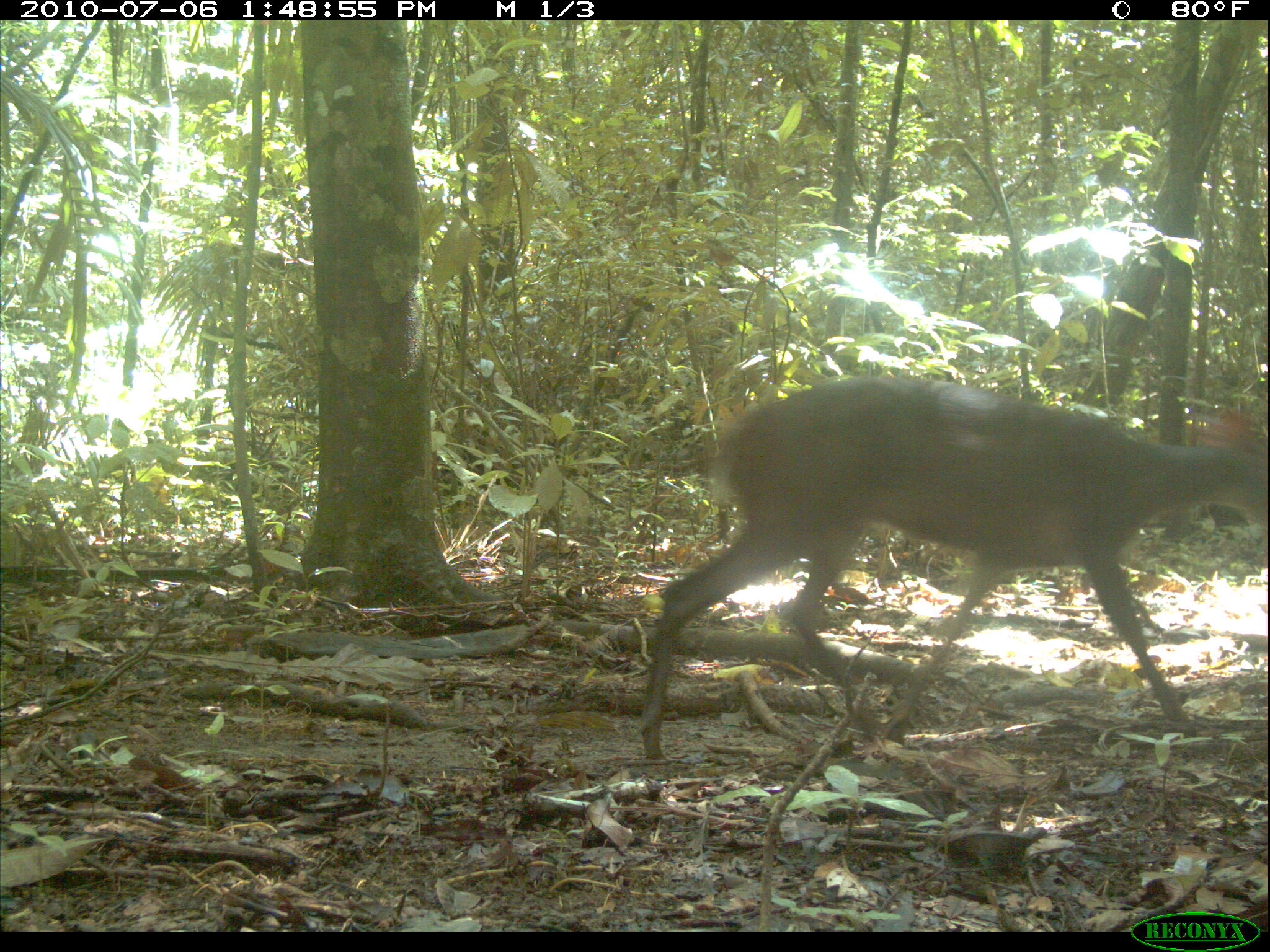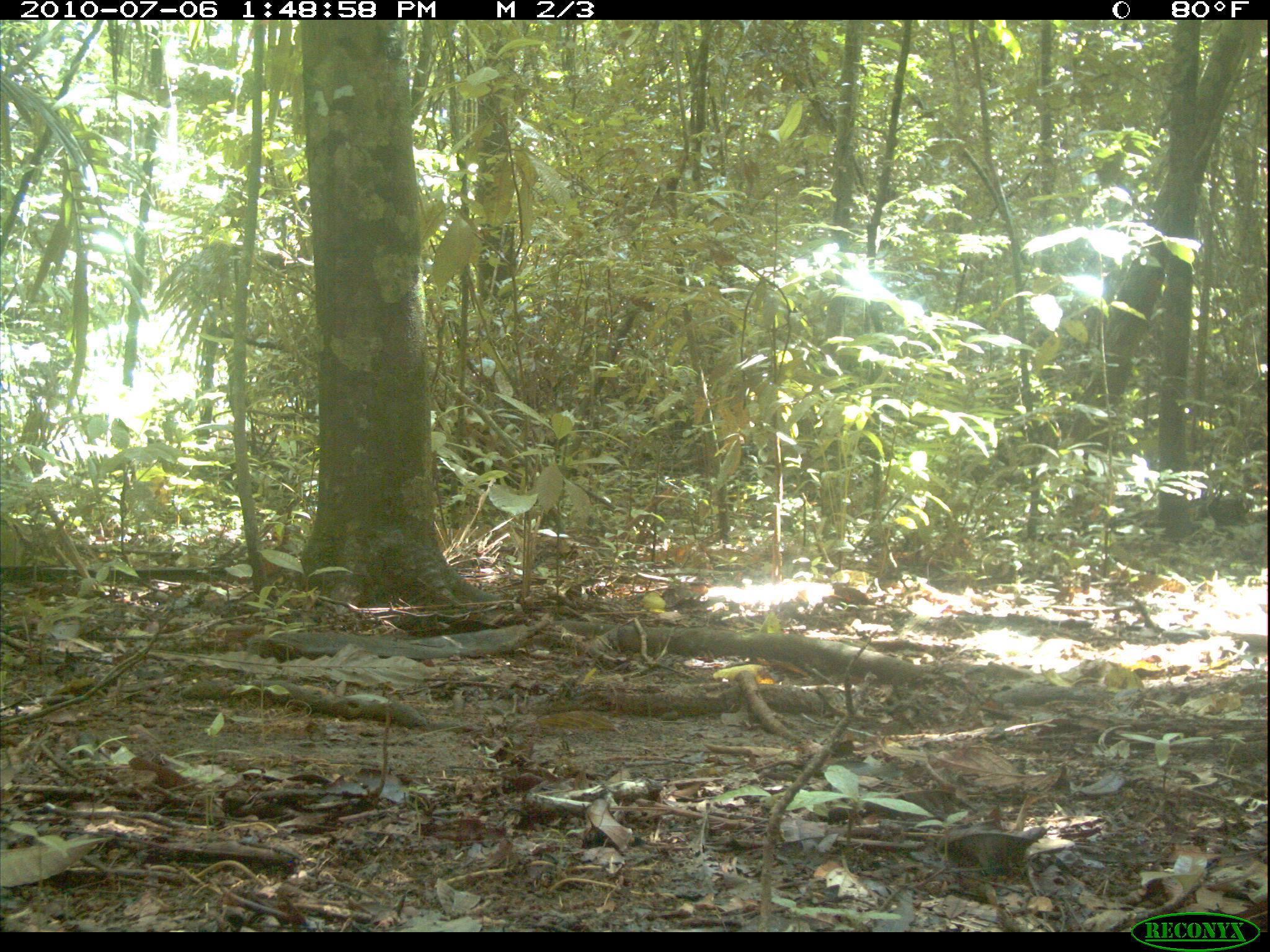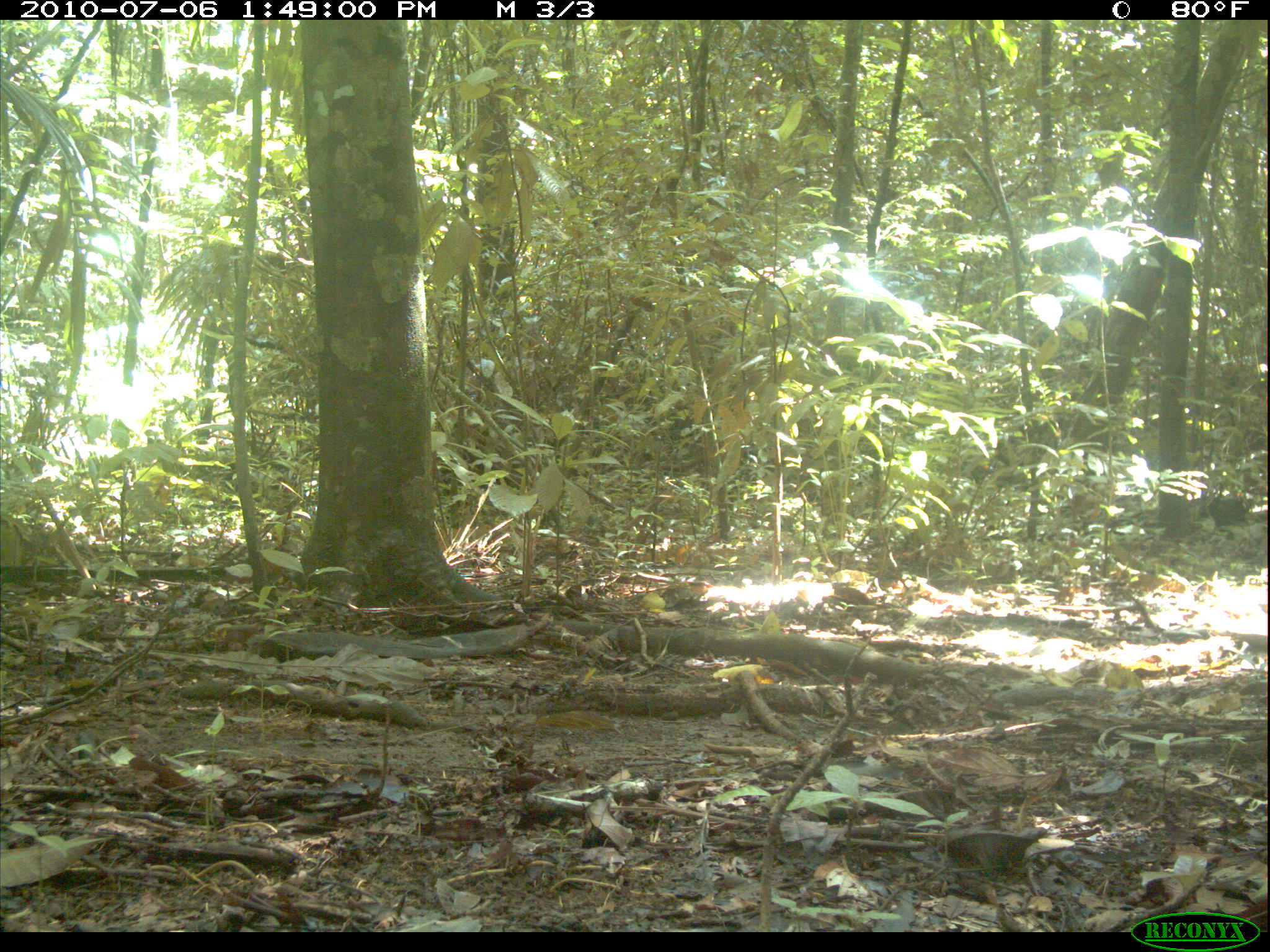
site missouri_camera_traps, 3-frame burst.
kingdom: Animalia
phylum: Chordata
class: Mammalia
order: Artiodactyla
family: Cervidae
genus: Odocoileus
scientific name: Odocoileus virginianus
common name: white-tailed deer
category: white tailed deer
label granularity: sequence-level